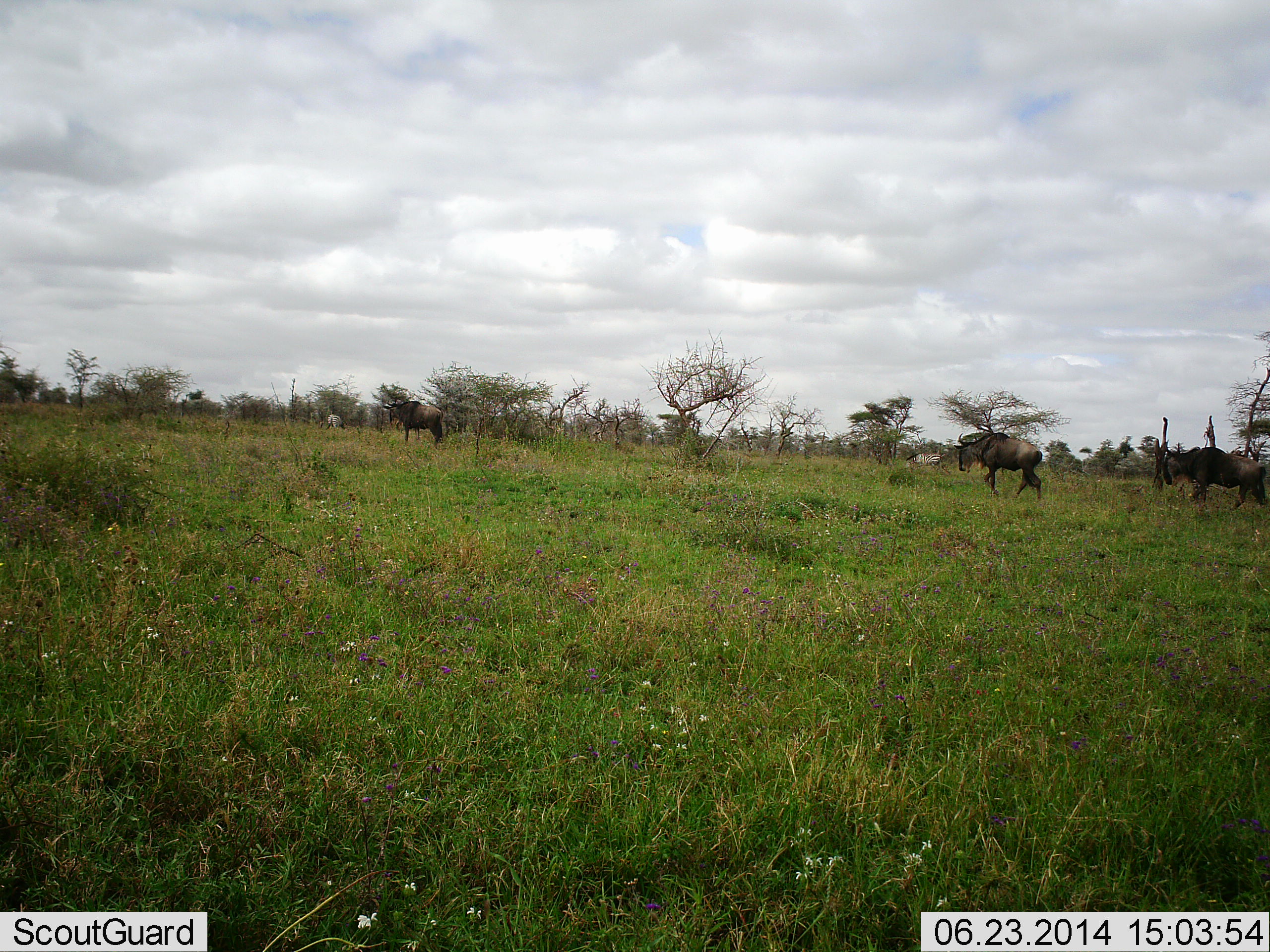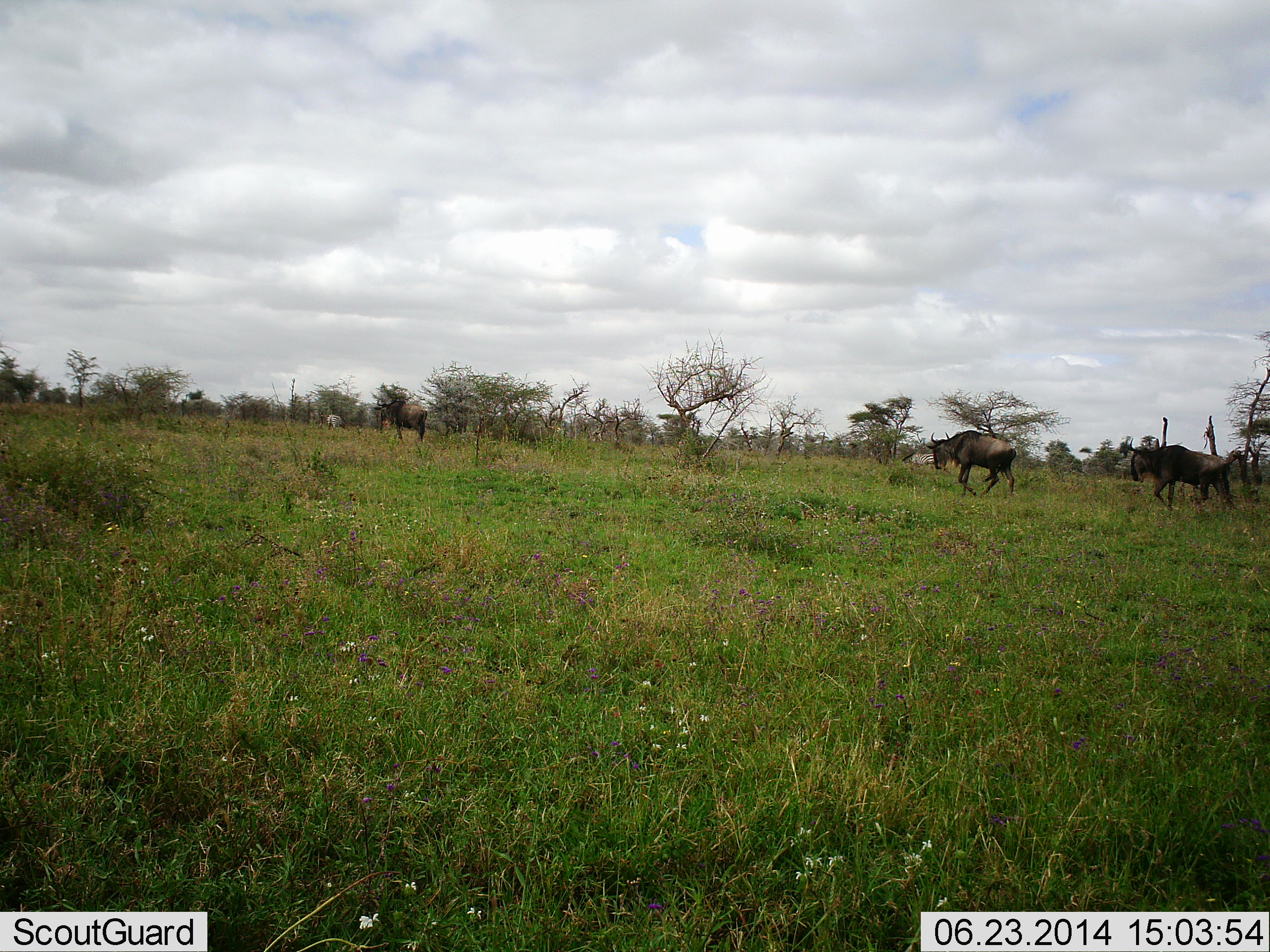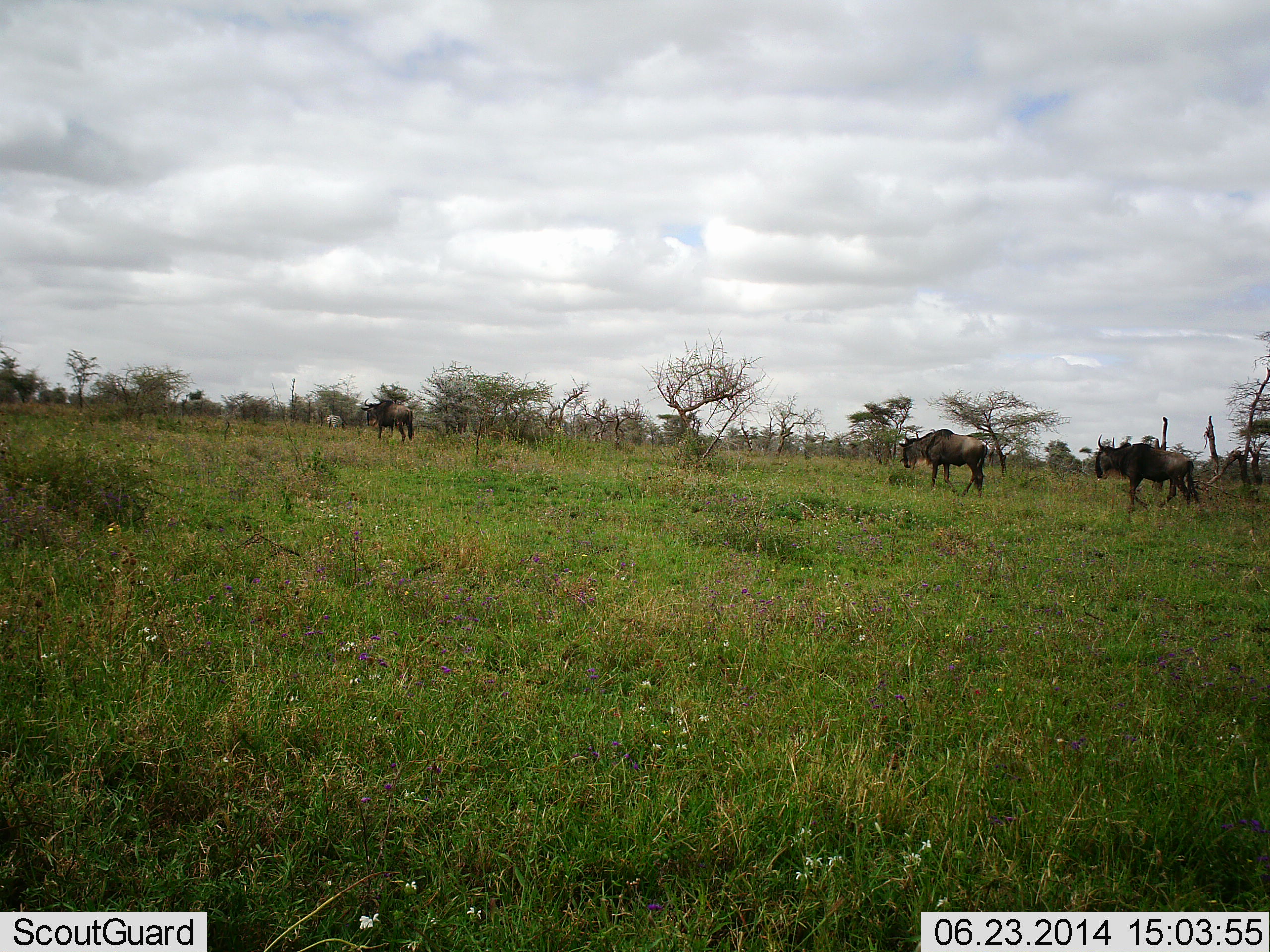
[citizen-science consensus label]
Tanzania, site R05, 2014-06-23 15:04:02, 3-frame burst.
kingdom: Animalia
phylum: Chordata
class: Mammalia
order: Artiodactyla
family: Bovidae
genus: Connochaetes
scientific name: Connochaetes taurinus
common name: blue wildebeest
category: wildebeest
Wildebeest (blue wildebeest) (Connochaetes taurinus), count 3. Behavior (volunteer vote fractions): standing 0%, resting 0%, moving 98%, interacting 0%. Young present (vote fraction): 0%. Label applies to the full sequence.